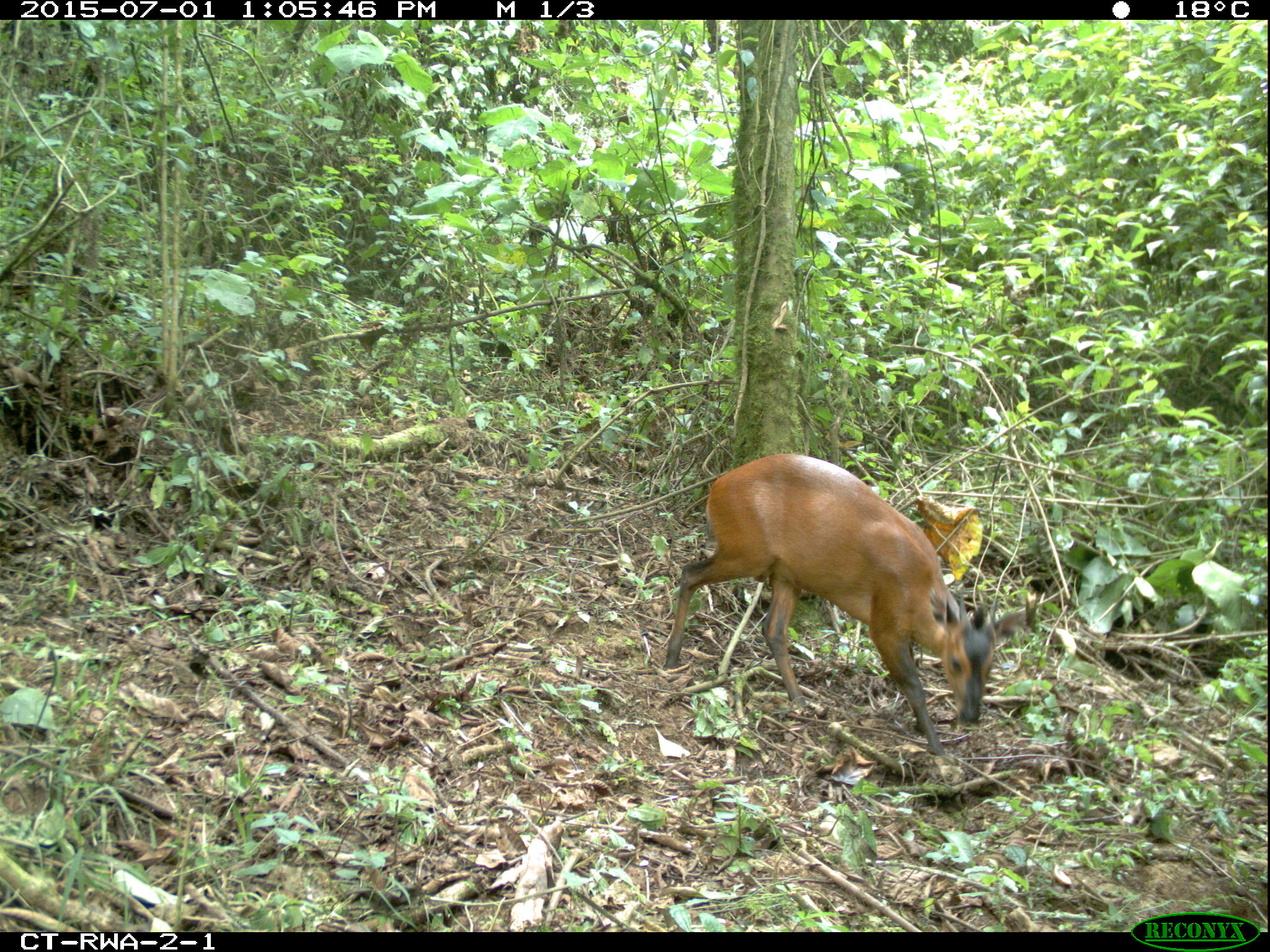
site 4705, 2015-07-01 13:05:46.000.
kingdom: Animalia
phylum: Chordata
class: Mammalia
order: Artiodactyla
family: Bovidae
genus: Cephalophus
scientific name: Cephalophus nigrifrons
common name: black-fronted duiker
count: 1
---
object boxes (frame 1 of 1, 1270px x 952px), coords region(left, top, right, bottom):
cephalophus nigrifrons: region(663, 453, 1024, 758)